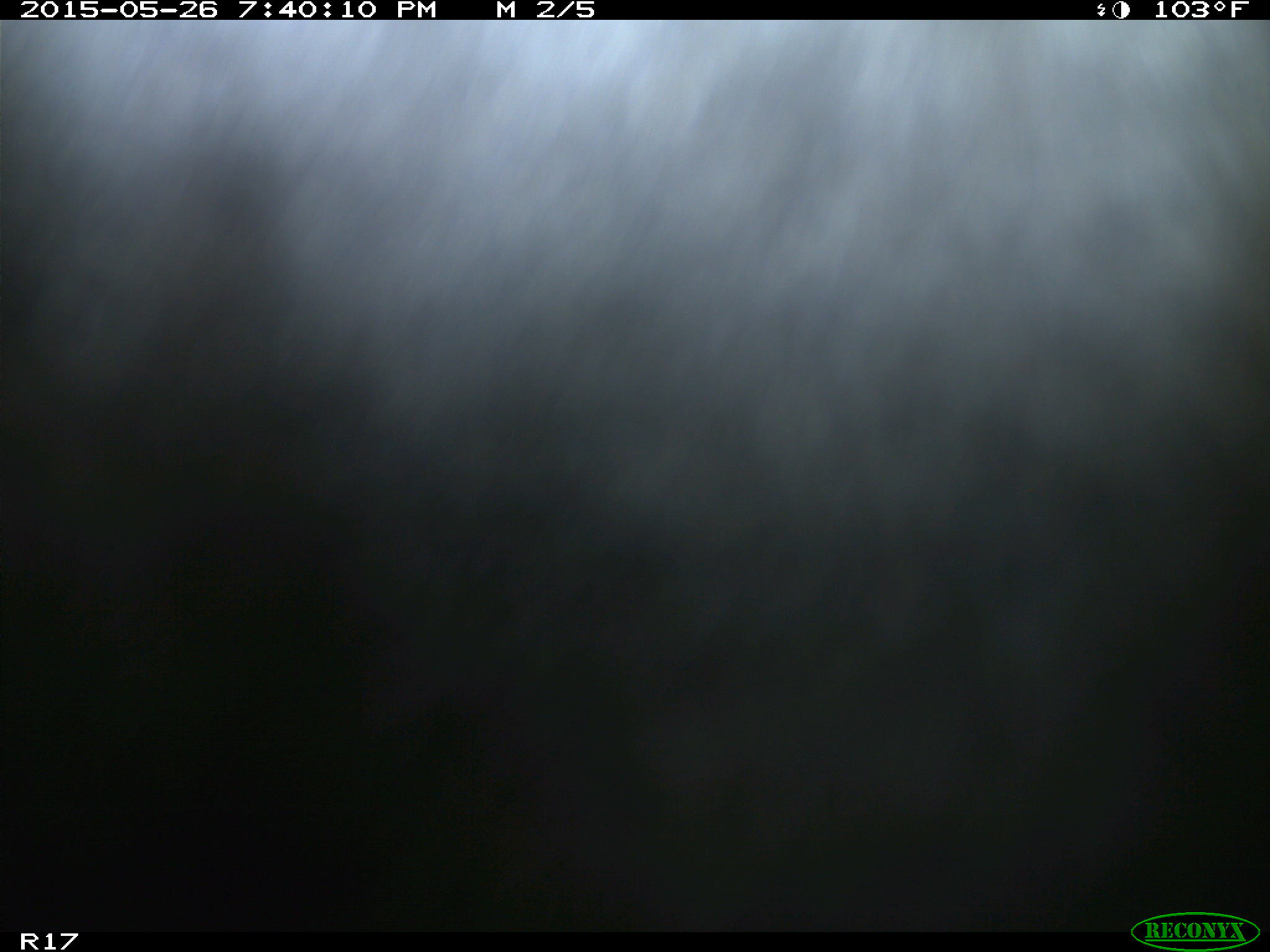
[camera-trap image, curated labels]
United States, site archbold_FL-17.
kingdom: Animalia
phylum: Chordata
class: Mammalia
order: Artiodactyla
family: Bovidae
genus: Bos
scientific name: Bos taurus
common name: domestic cow